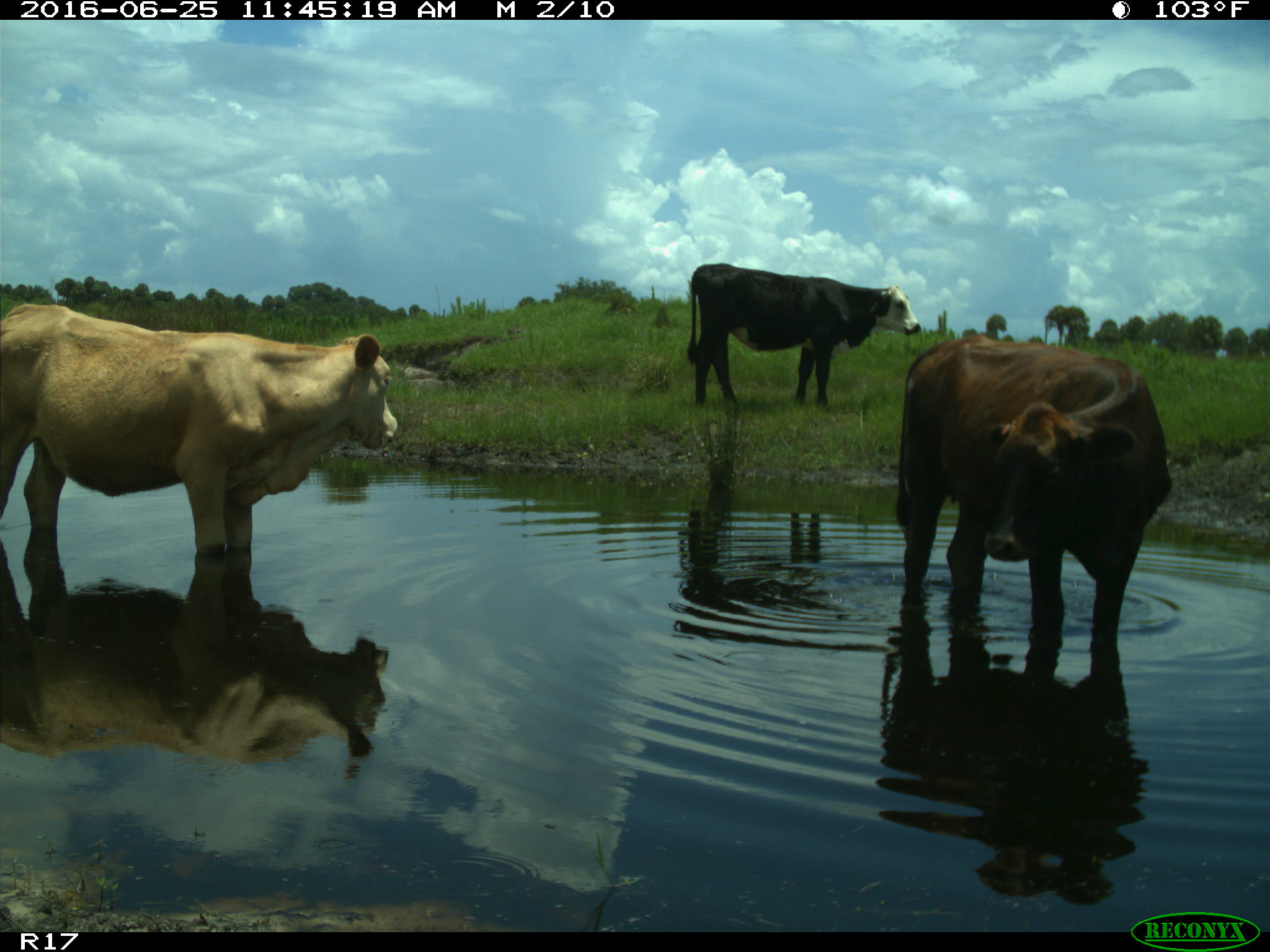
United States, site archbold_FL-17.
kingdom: Animalia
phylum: Chordata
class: Mammalia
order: Artiodactyla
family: Bovidae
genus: Bos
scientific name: Bos taurus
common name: domestic cow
Bos taurus (domestic cow).